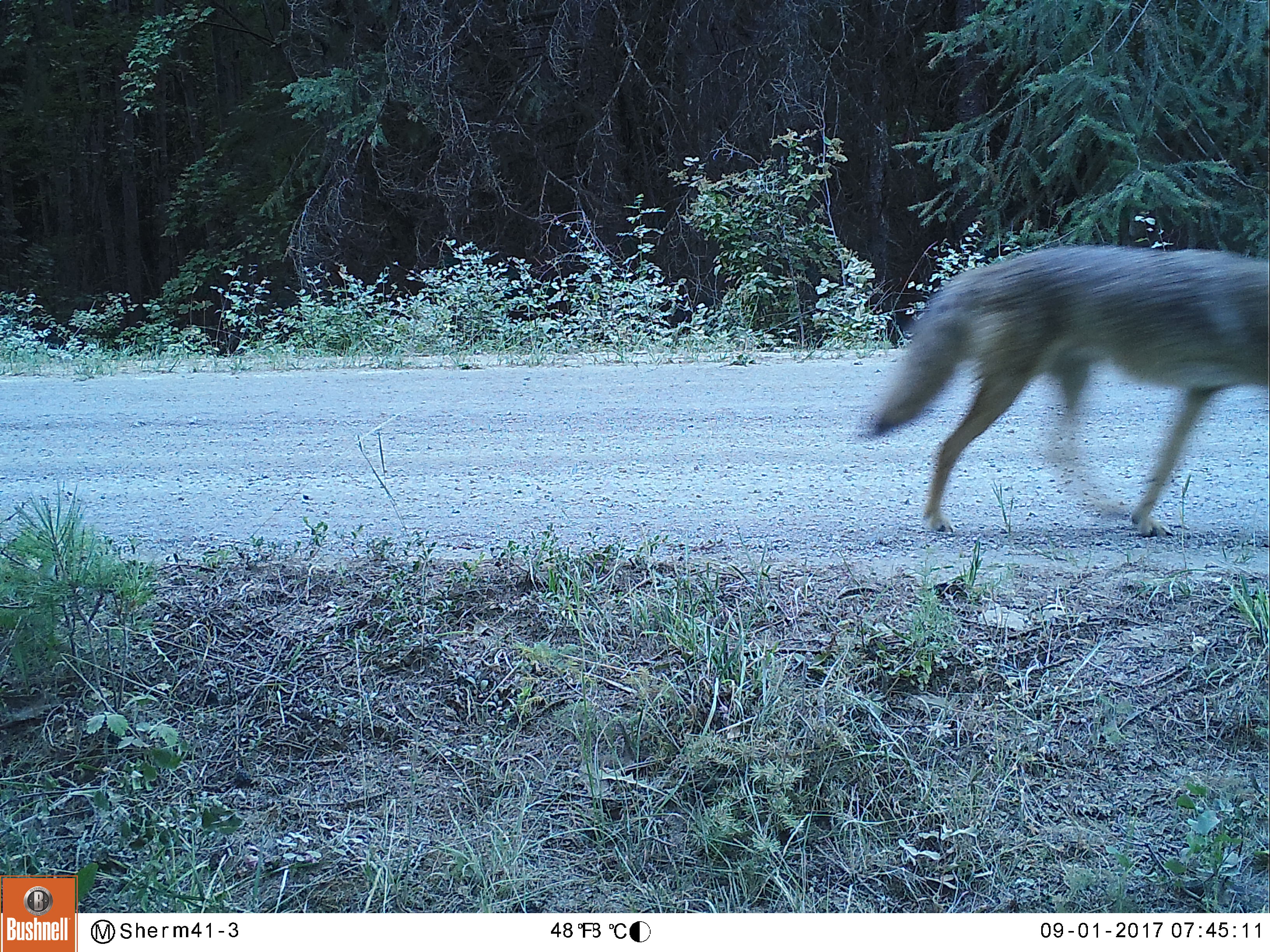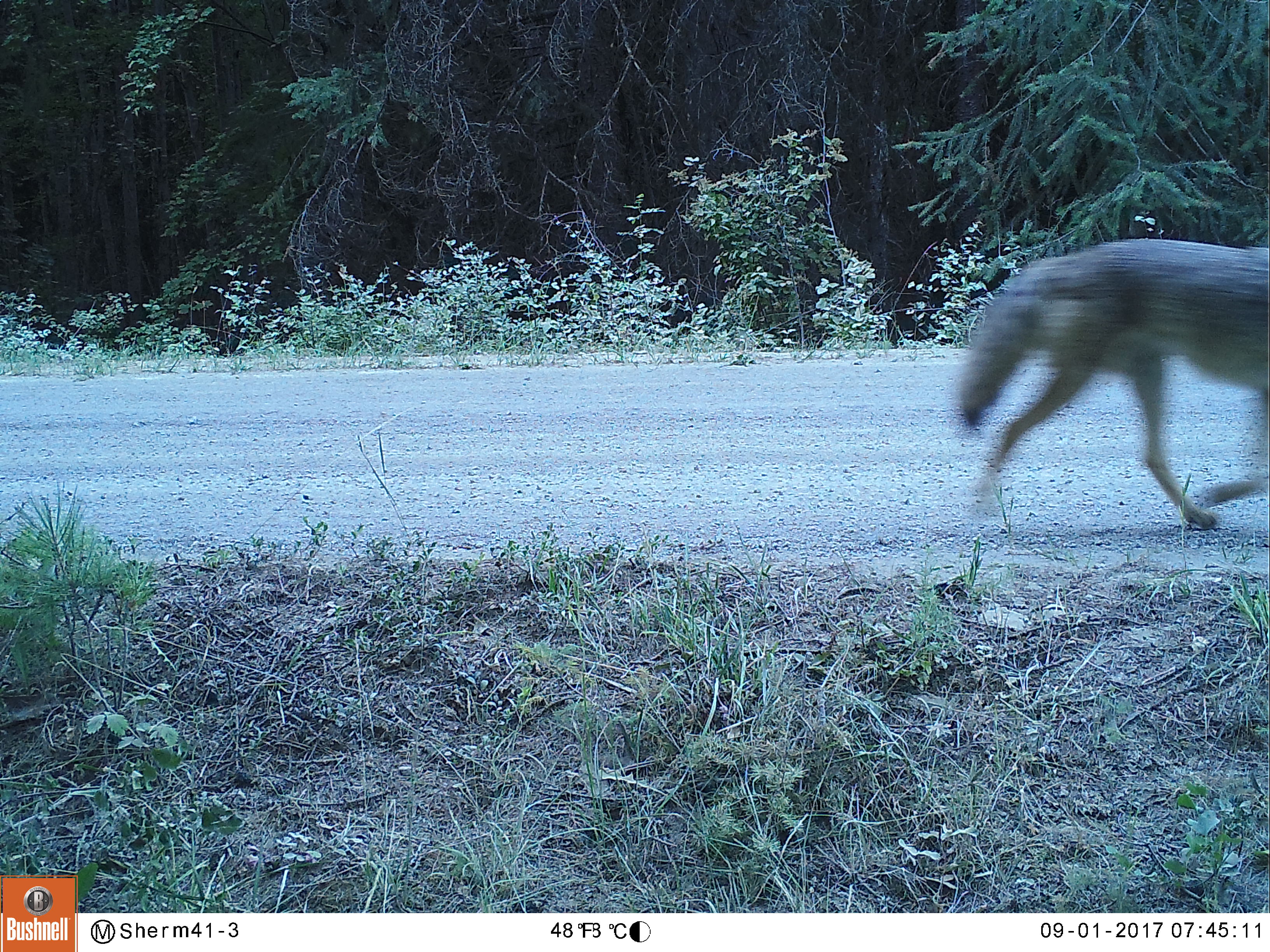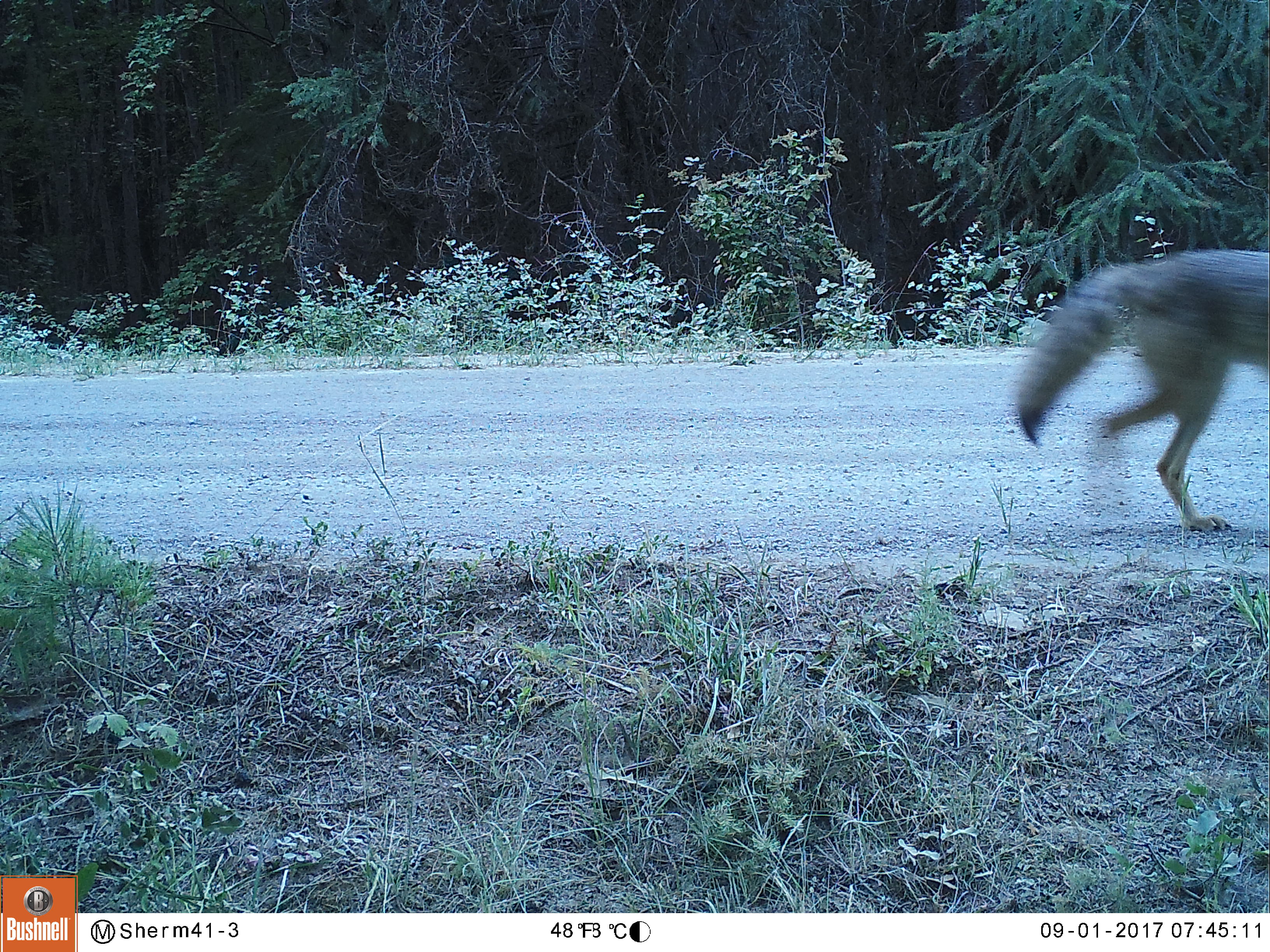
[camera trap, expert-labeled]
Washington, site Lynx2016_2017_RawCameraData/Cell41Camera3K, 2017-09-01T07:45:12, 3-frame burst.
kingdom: Animalia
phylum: Chordata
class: Mammalia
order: Carnivora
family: Canidae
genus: Canis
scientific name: Canis latrans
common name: coyote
Canis latrans (coyote). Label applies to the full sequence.